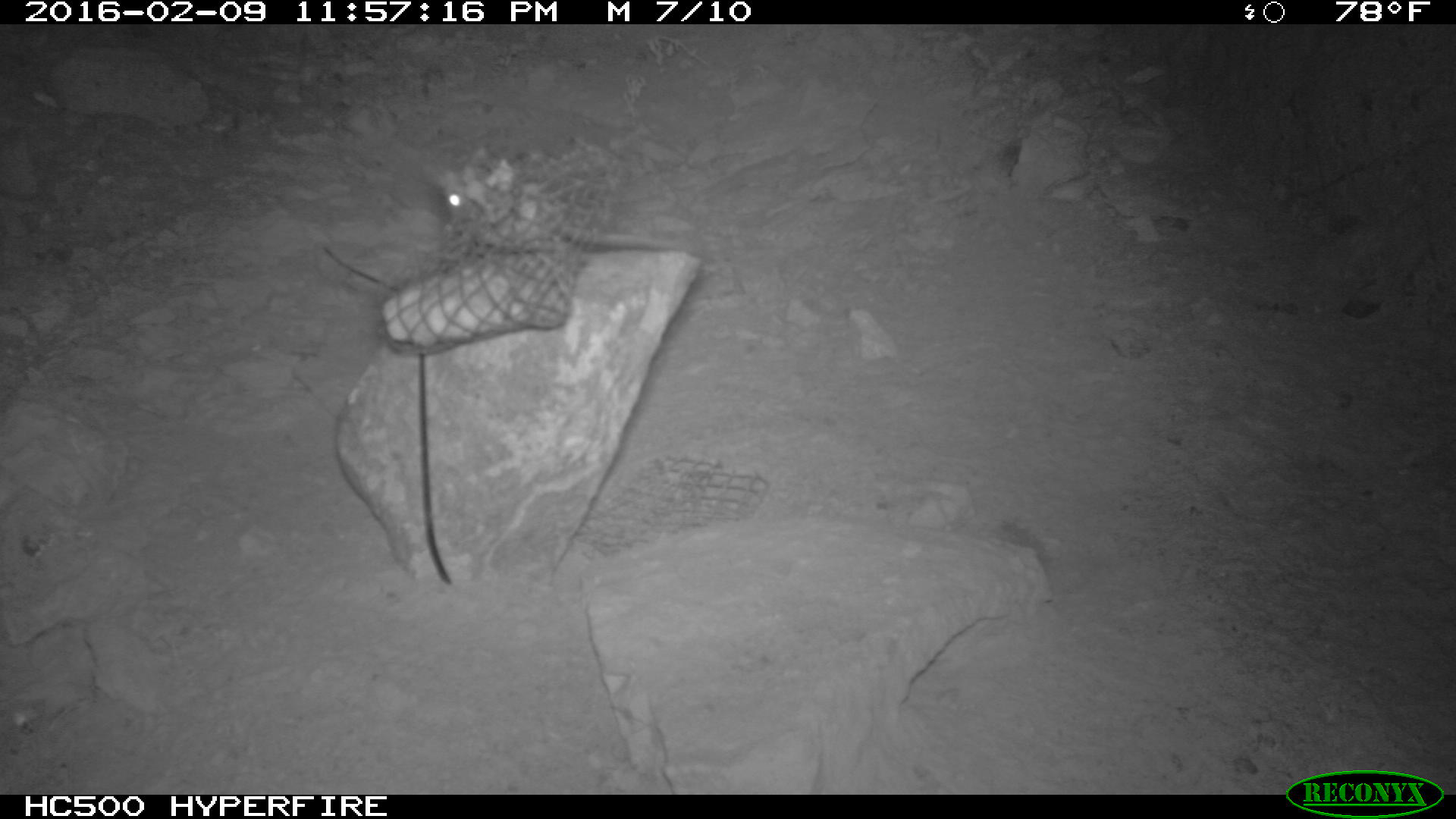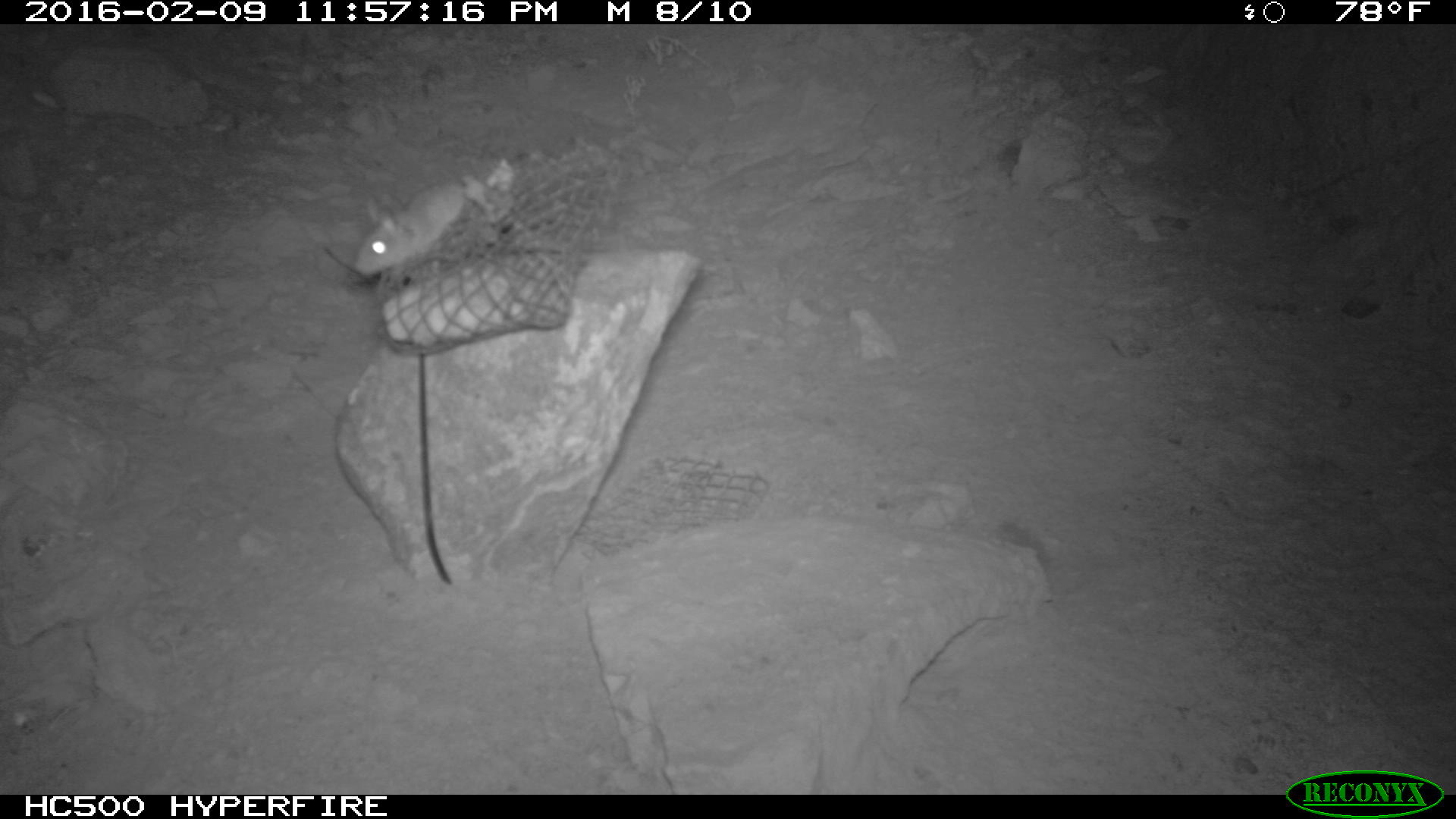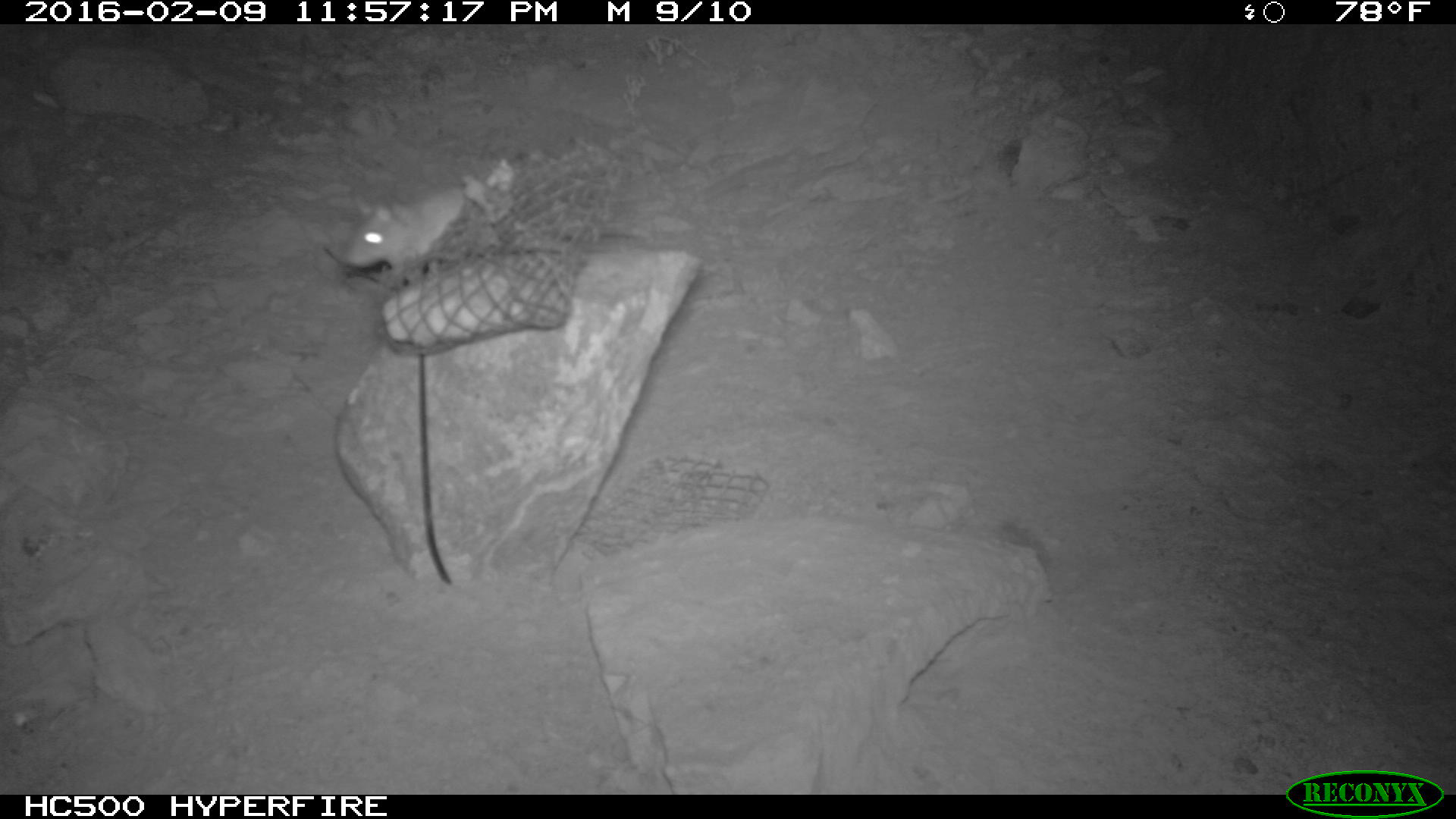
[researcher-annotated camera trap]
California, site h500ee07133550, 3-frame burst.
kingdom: Animalia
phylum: Chordata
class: Mammalia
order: Rodentia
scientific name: Rodentia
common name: rodent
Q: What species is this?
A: Rodent (Rodentia).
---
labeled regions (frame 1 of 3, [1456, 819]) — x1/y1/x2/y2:
rodent: 433/169/688/255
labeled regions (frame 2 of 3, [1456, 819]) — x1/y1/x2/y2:
rodent: 354/182/474/275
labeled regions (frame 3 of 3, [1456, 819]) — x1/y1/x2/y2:
rodent: 339/171/480/287